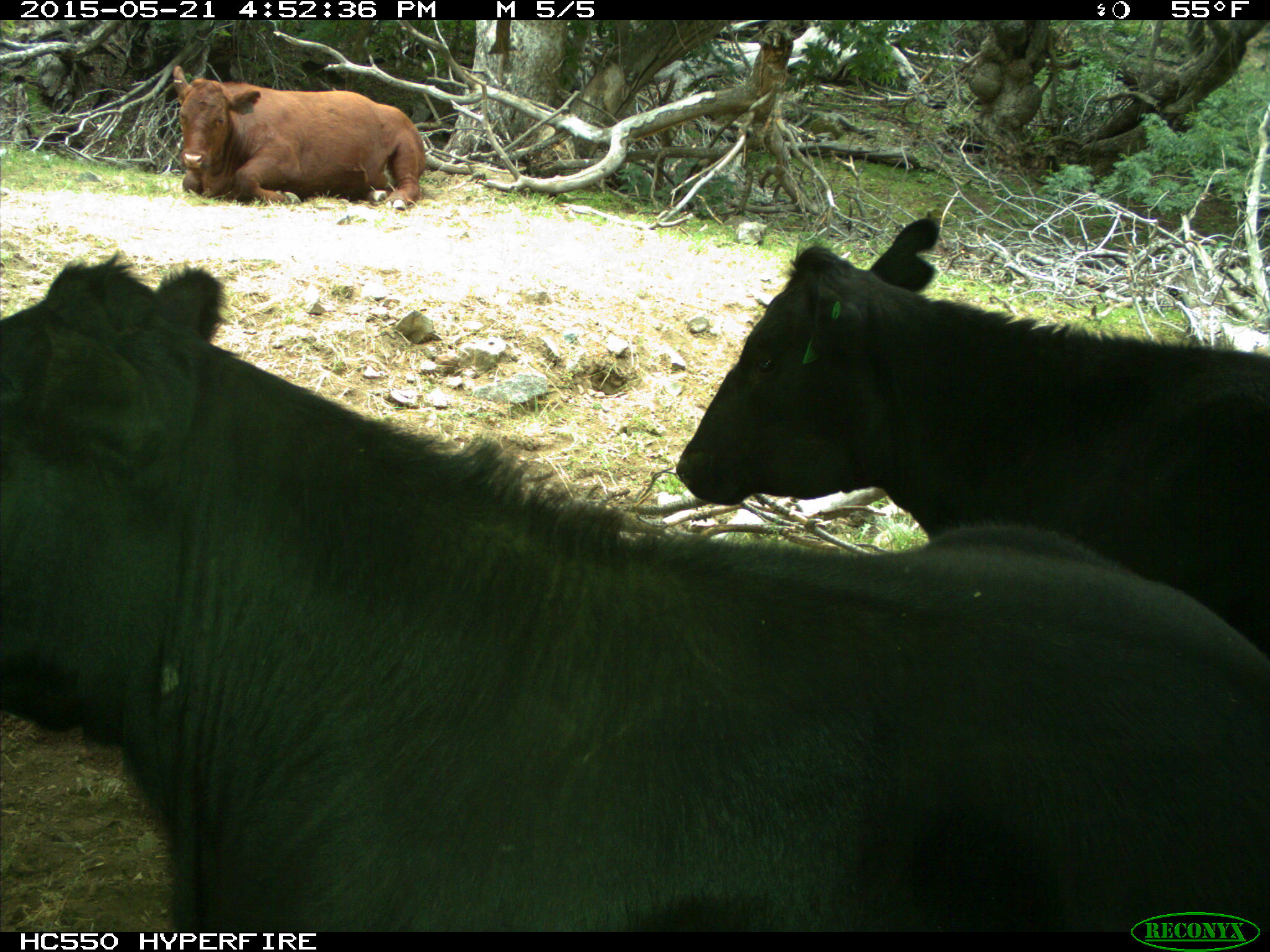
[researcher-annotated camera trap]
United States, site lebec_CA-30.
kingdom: Animalia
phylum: Chordata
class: Mammalia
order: Artiodactyla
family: Bovidae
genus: Bos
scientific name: Bos taurus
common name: domestic cow